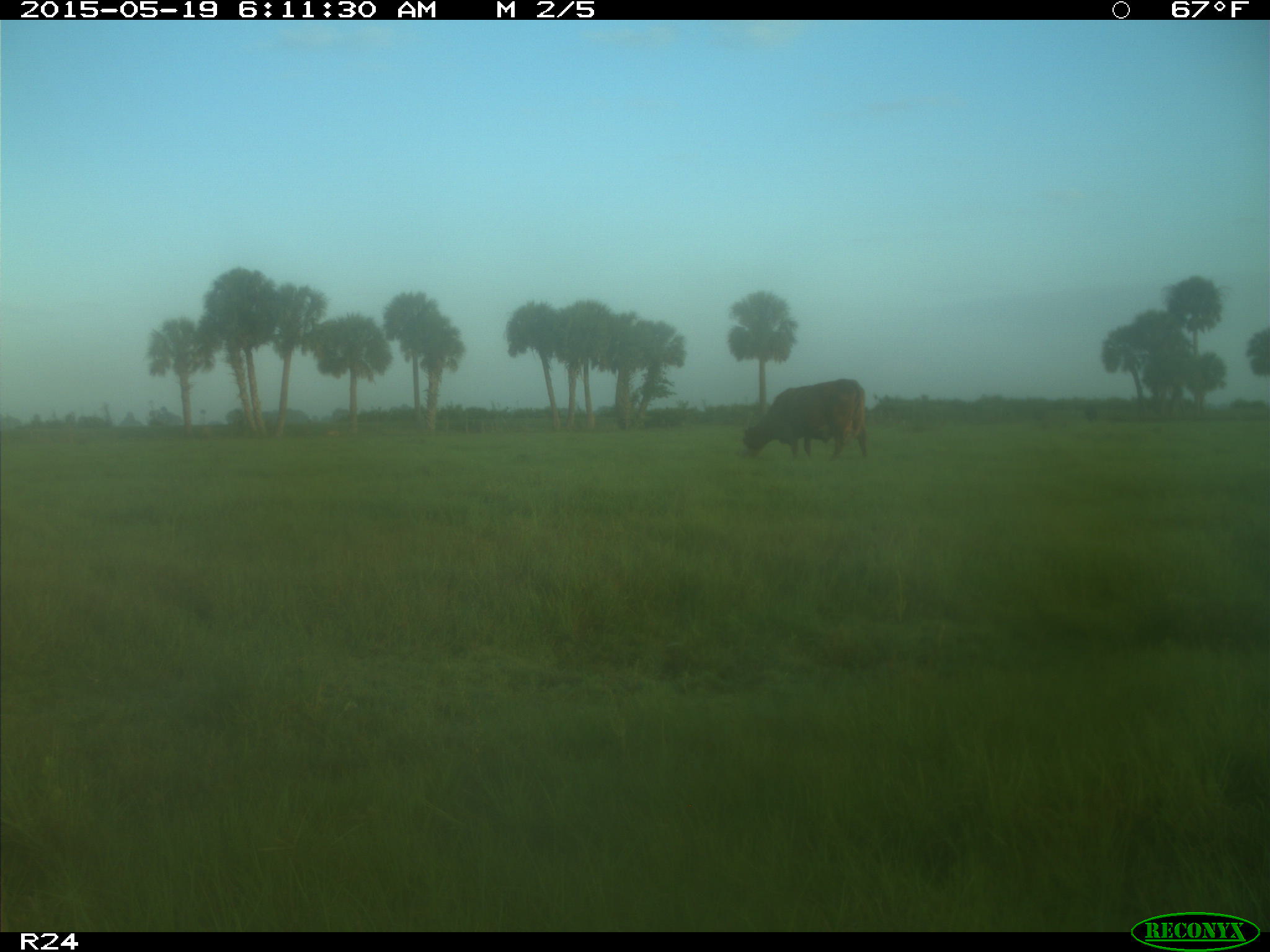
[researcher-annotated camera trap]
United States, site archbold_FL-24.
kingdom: Animalia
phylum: Chordata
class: Mammalia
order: Artiodactyla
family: Bovidae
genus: Bos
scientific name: Bos taurus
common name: domestic cow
Bos taurus (domestic cow).